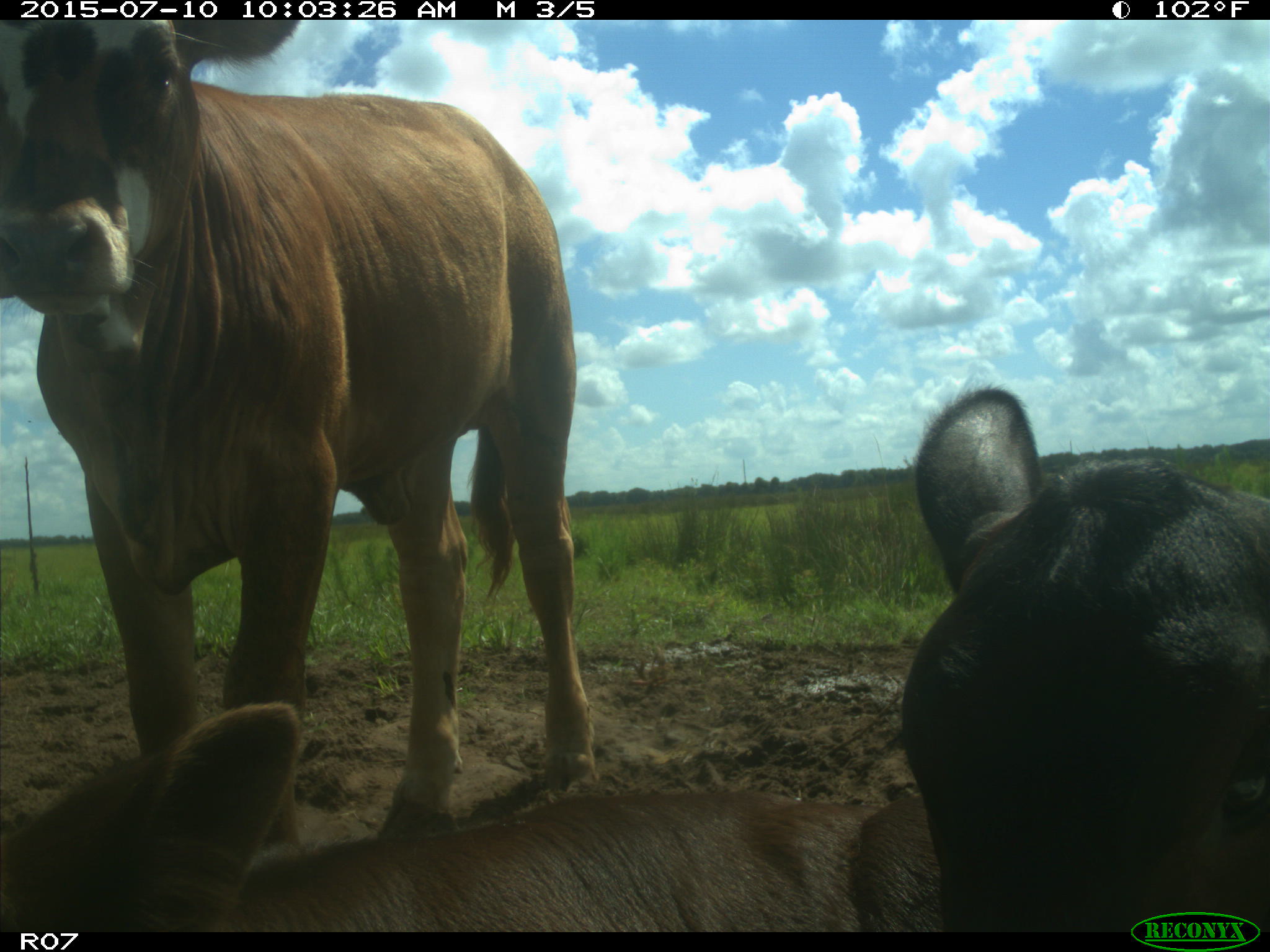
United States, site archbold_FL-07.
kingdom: Animalia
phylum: Chordata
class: Mammalia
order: Artiodactyla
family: Bovidae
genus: Bos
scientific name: Bos taurus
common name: domestic cow